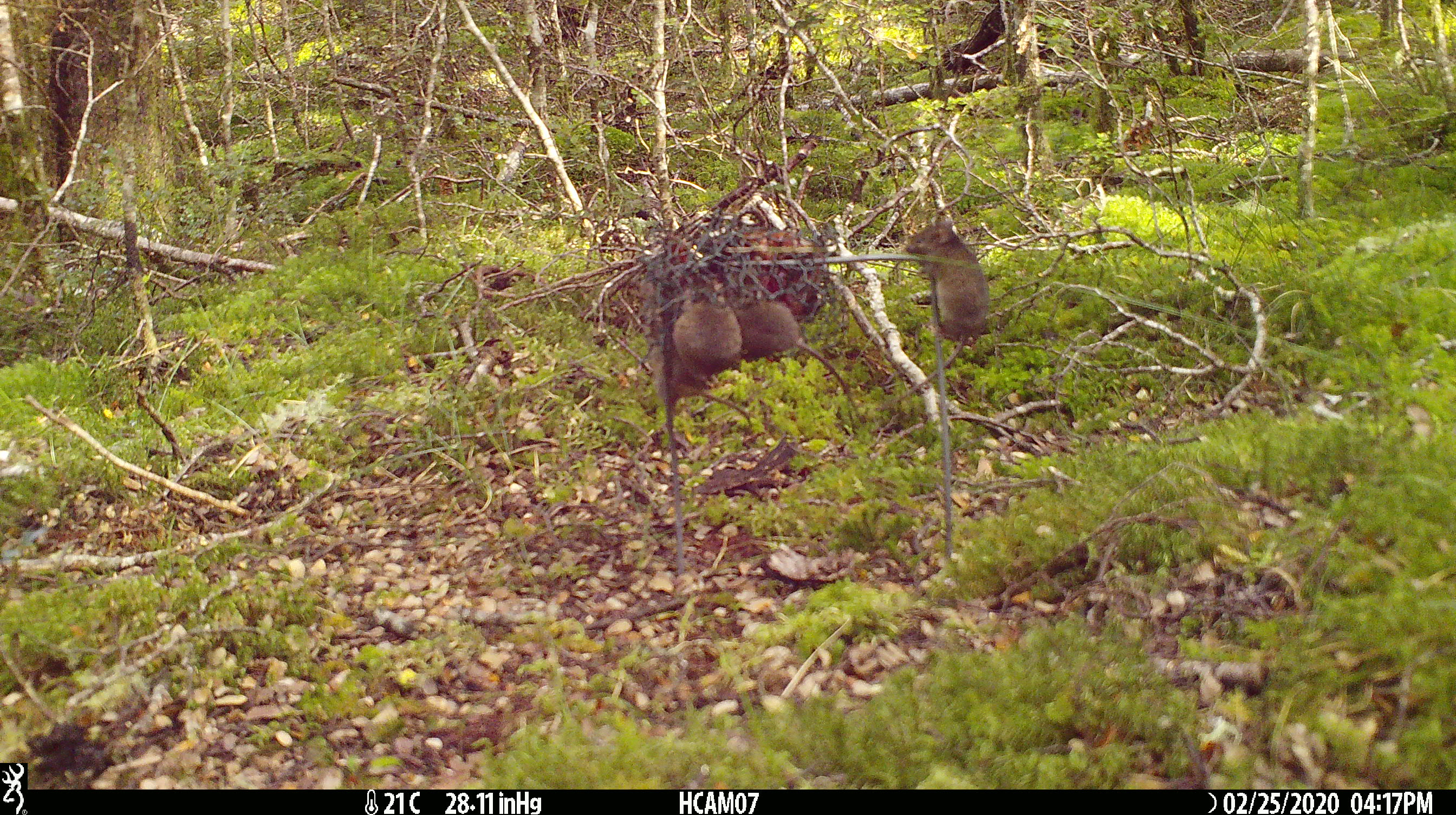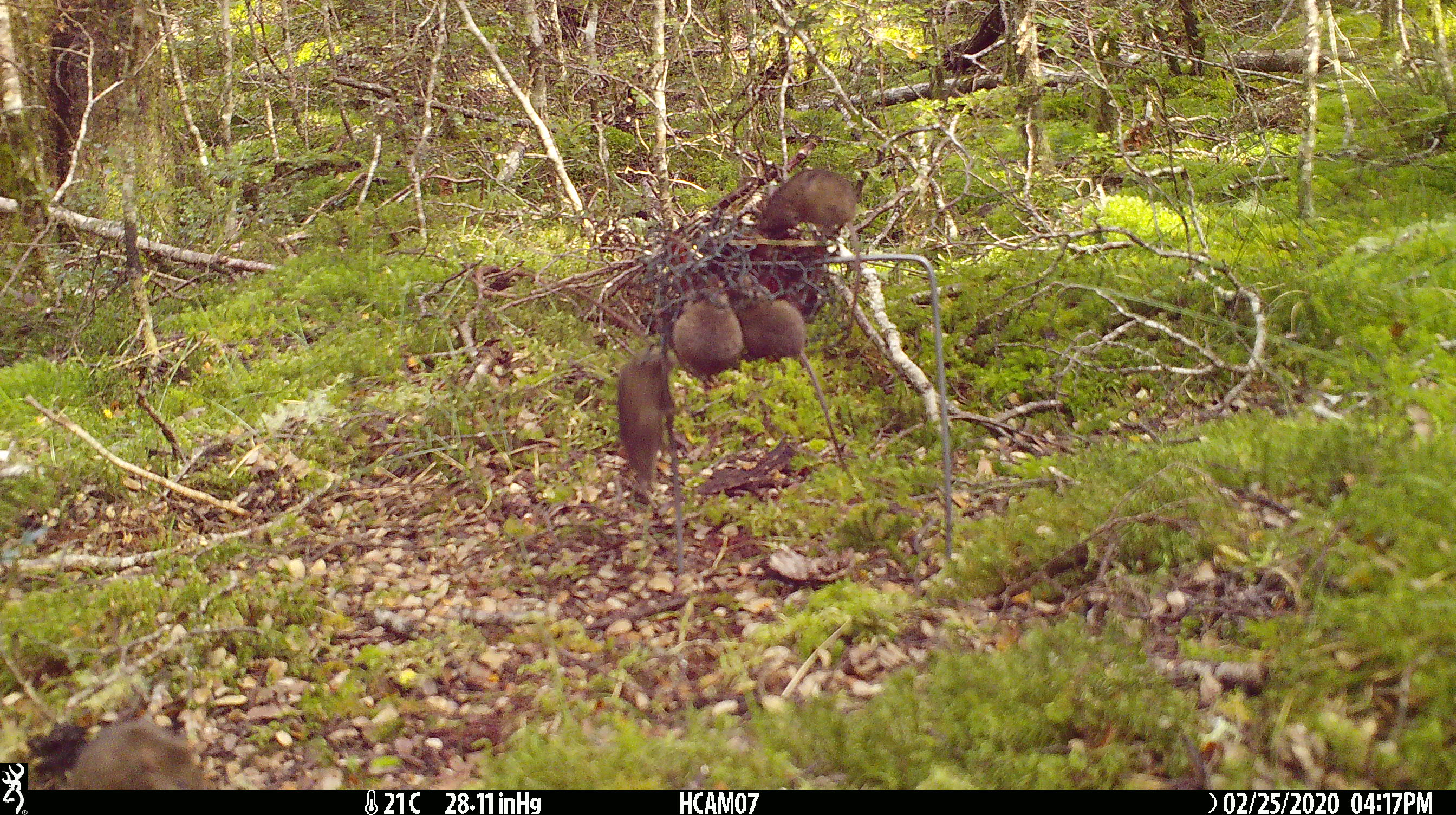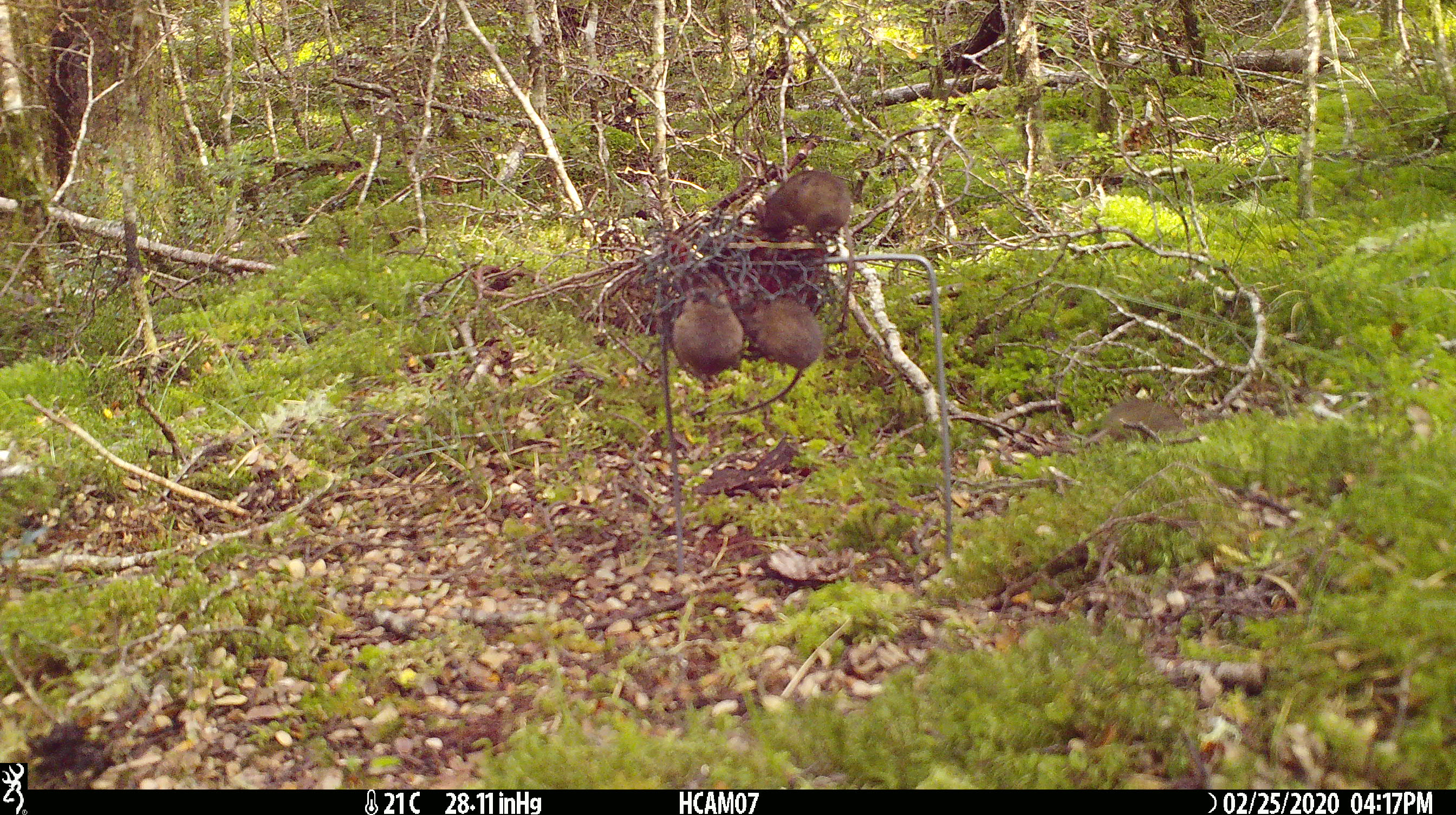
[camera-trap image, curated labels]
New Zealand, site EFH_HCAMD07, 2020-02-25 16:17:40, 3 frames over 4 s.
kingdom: Animalia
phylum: Chordata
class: Mammalia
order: Rodentia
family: Muridae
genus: Mus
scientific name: Mus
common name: mouse